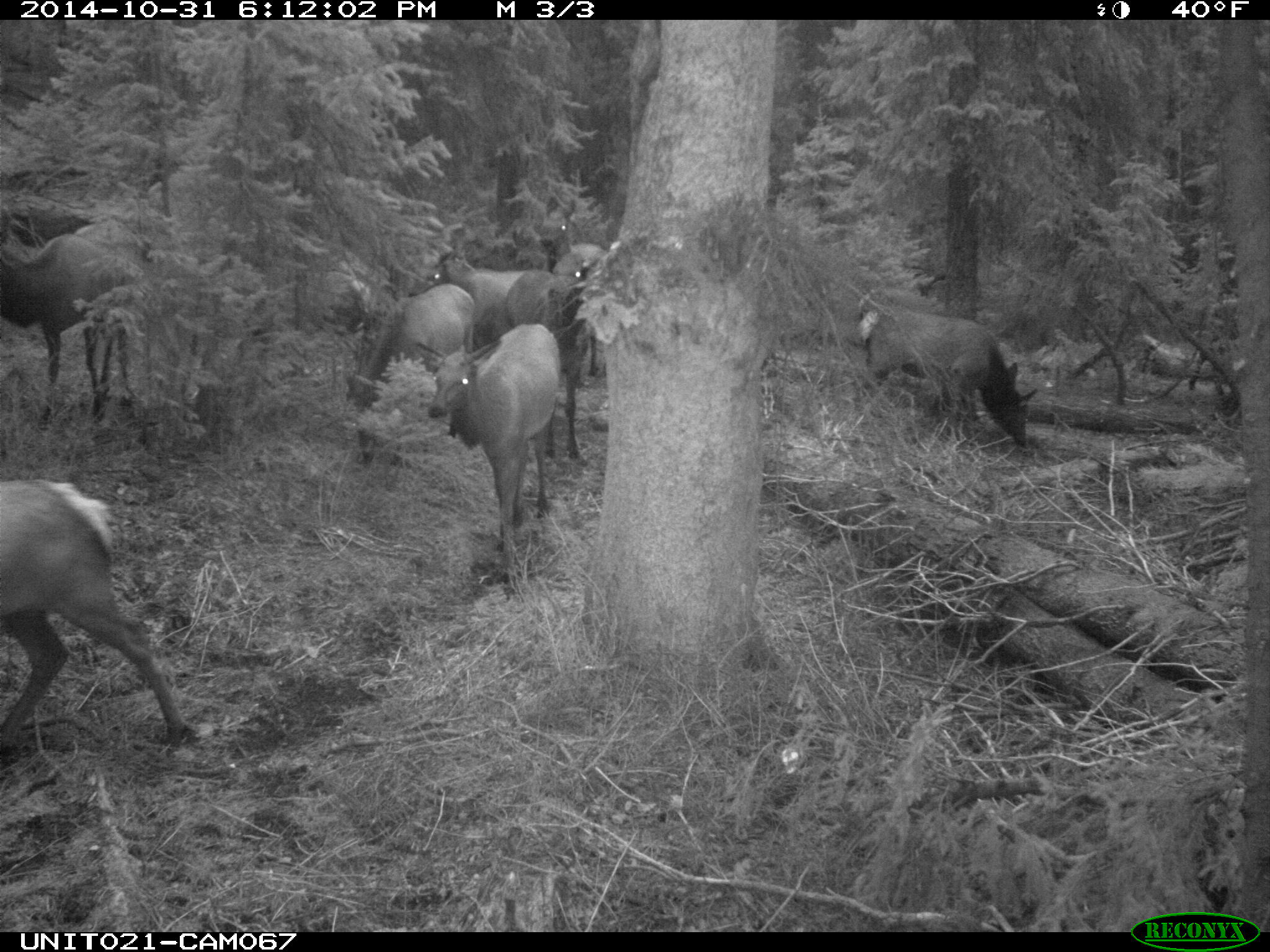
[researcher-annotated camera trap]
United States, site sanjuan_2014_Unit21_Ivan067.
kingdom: Animalia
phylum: Chordata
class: Mammalia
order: Artiodactyla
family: Cervidae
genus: Cervus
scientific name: Cervus elaphus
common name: red deer